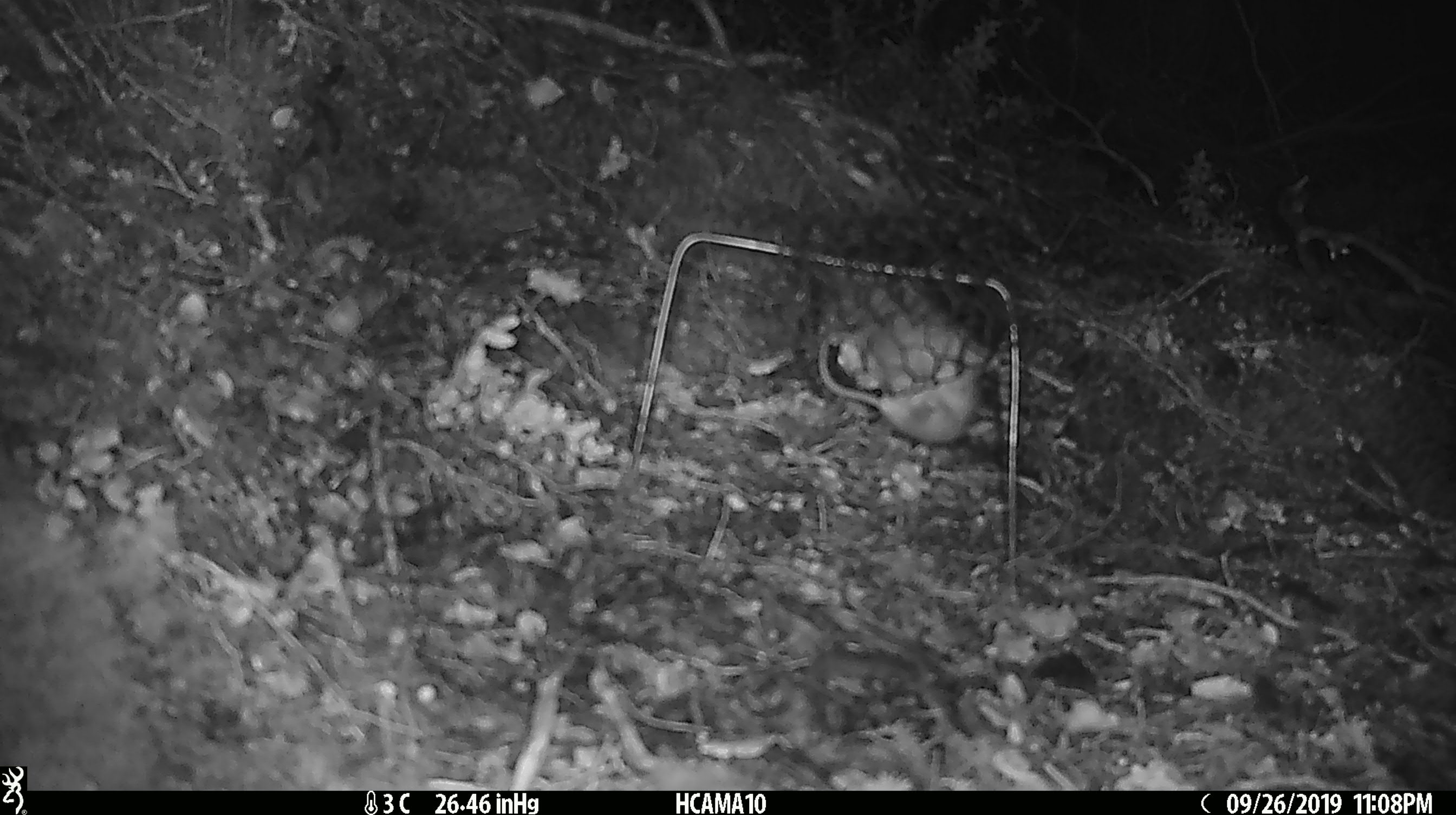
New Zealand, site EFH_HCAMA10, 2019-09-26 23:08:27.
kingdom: Animalia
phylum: Chordata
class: Mammalia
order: Rodentia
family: Muridae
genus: Mus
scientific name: Mus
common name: mouse